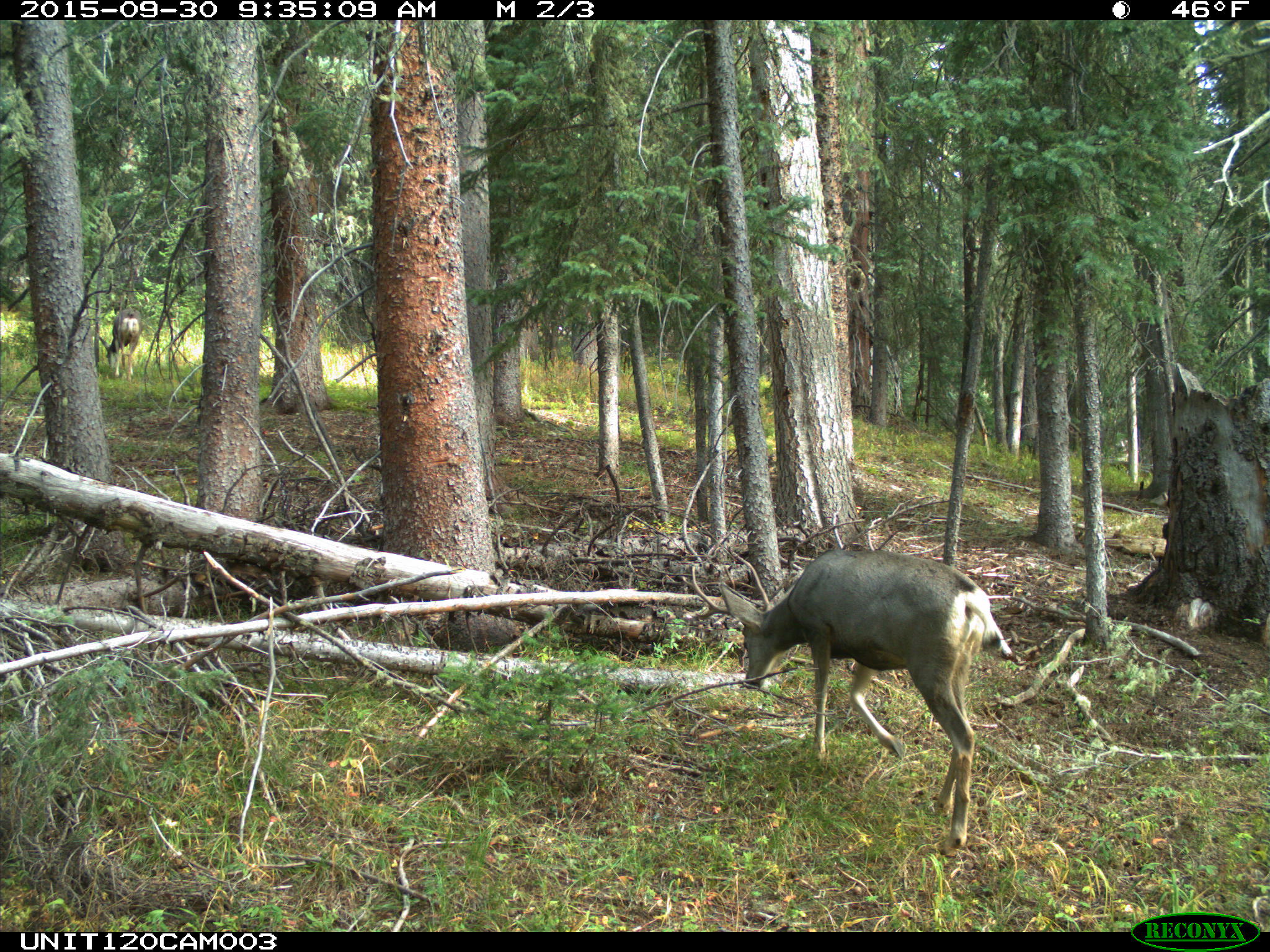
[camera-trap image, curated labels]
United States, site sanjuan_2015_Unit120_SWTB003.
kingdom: Animalia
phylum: Chordata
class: Mammalia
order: Artiodactyla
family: Cervidae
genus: Odocoileus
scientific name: Odocoileus hemionus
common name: mule deer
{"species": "Odocoileus hemionus (mule deer)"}